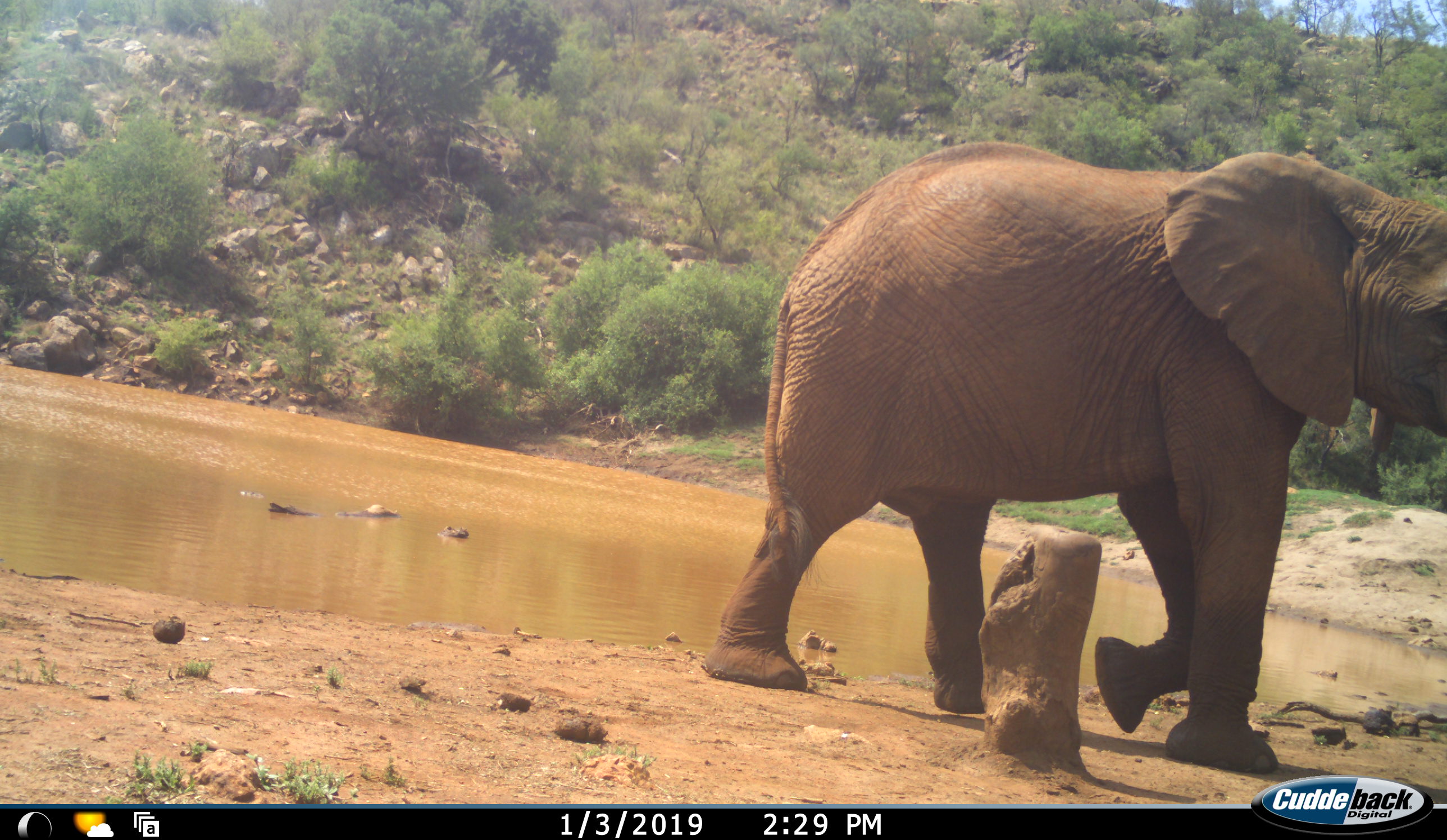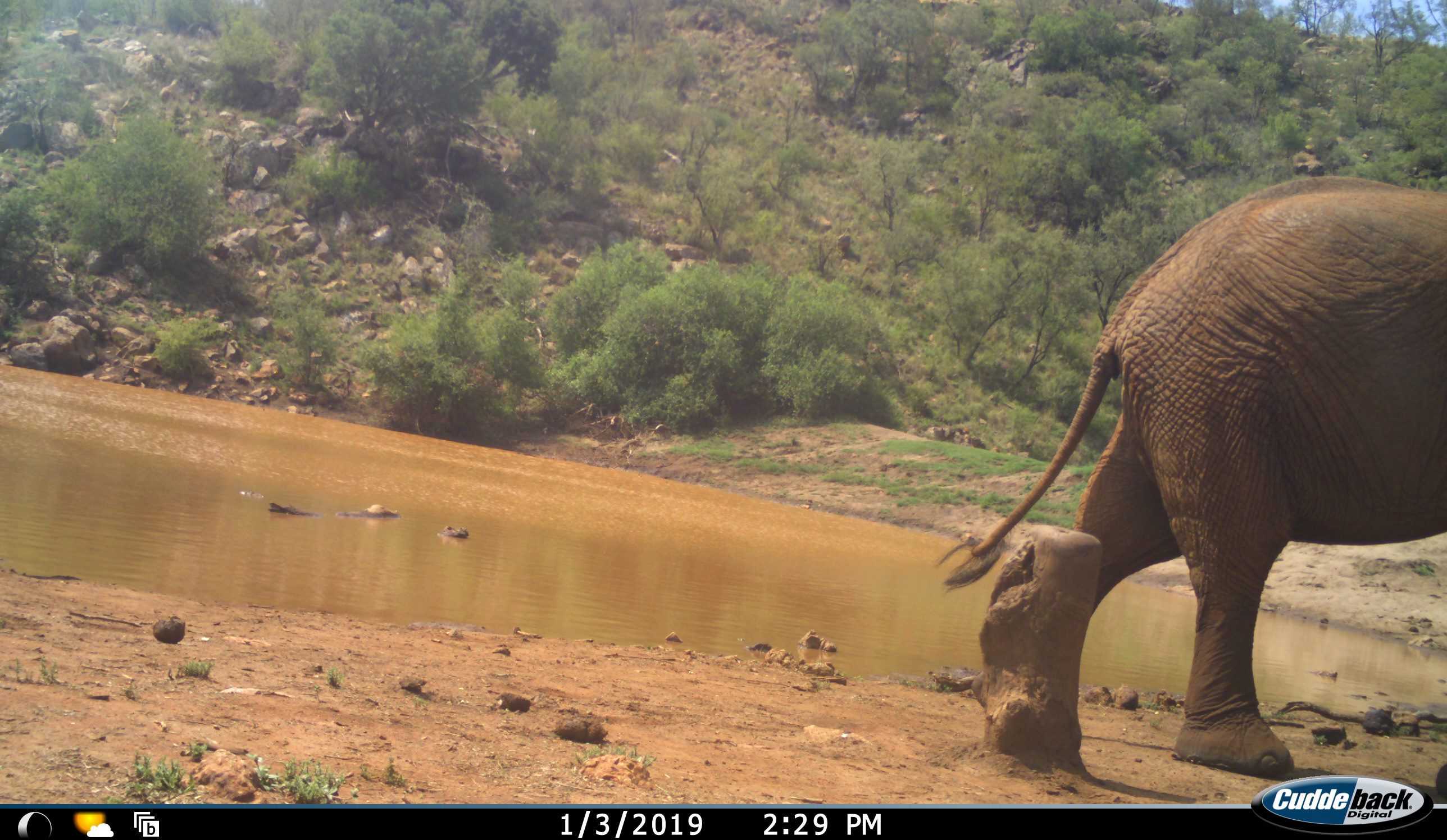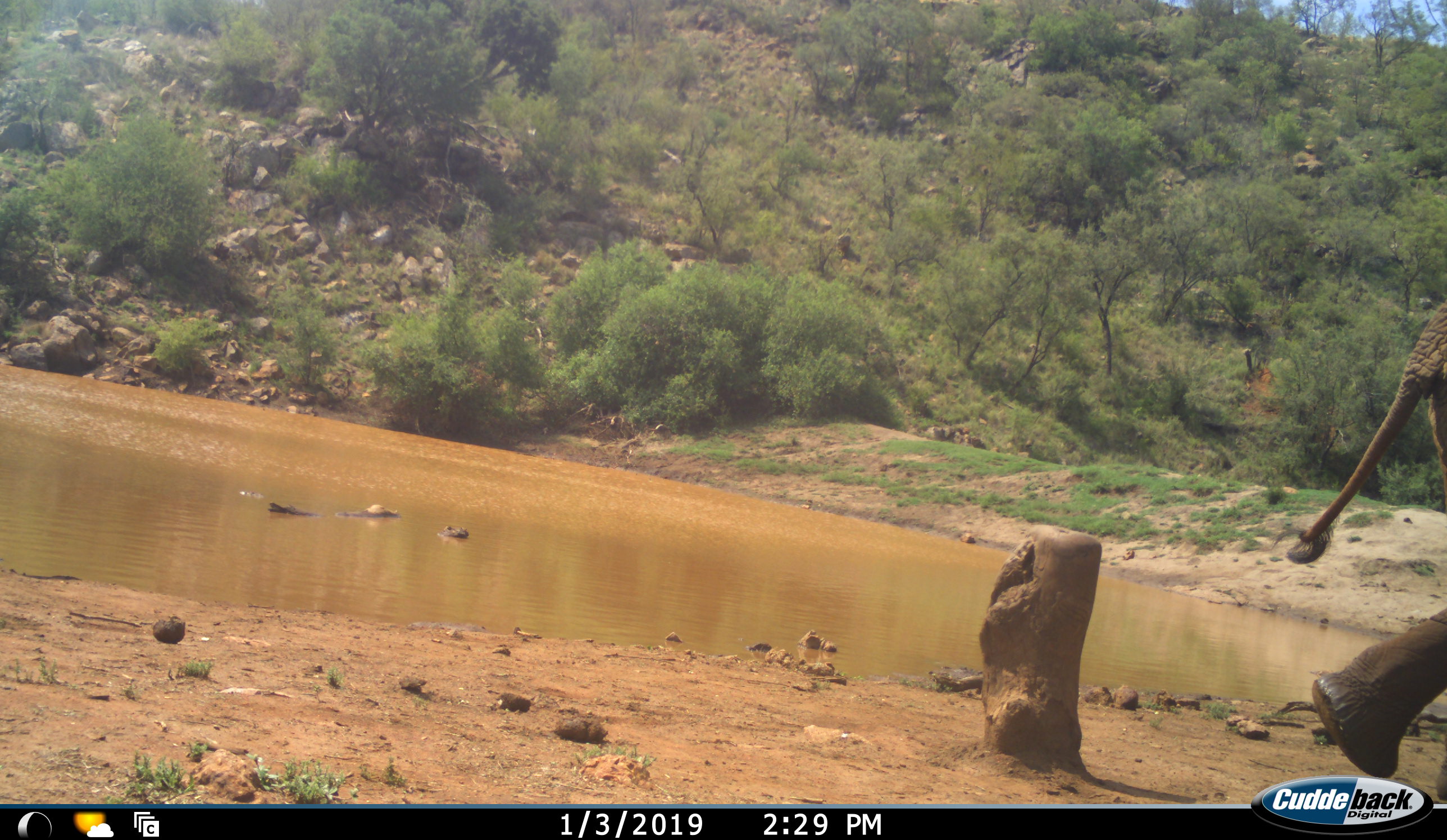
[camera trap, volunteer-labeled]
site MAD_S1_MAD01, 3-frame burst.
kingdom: Animalia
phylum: Chordata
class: Mammalia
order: Proboscidea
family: Elephantidae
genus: Loxodonta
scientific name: Loxodonta africana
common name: african bush elephant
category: elephant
Elephant (african bush elephant) (Loxodonta africana), count 1. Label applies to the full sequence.